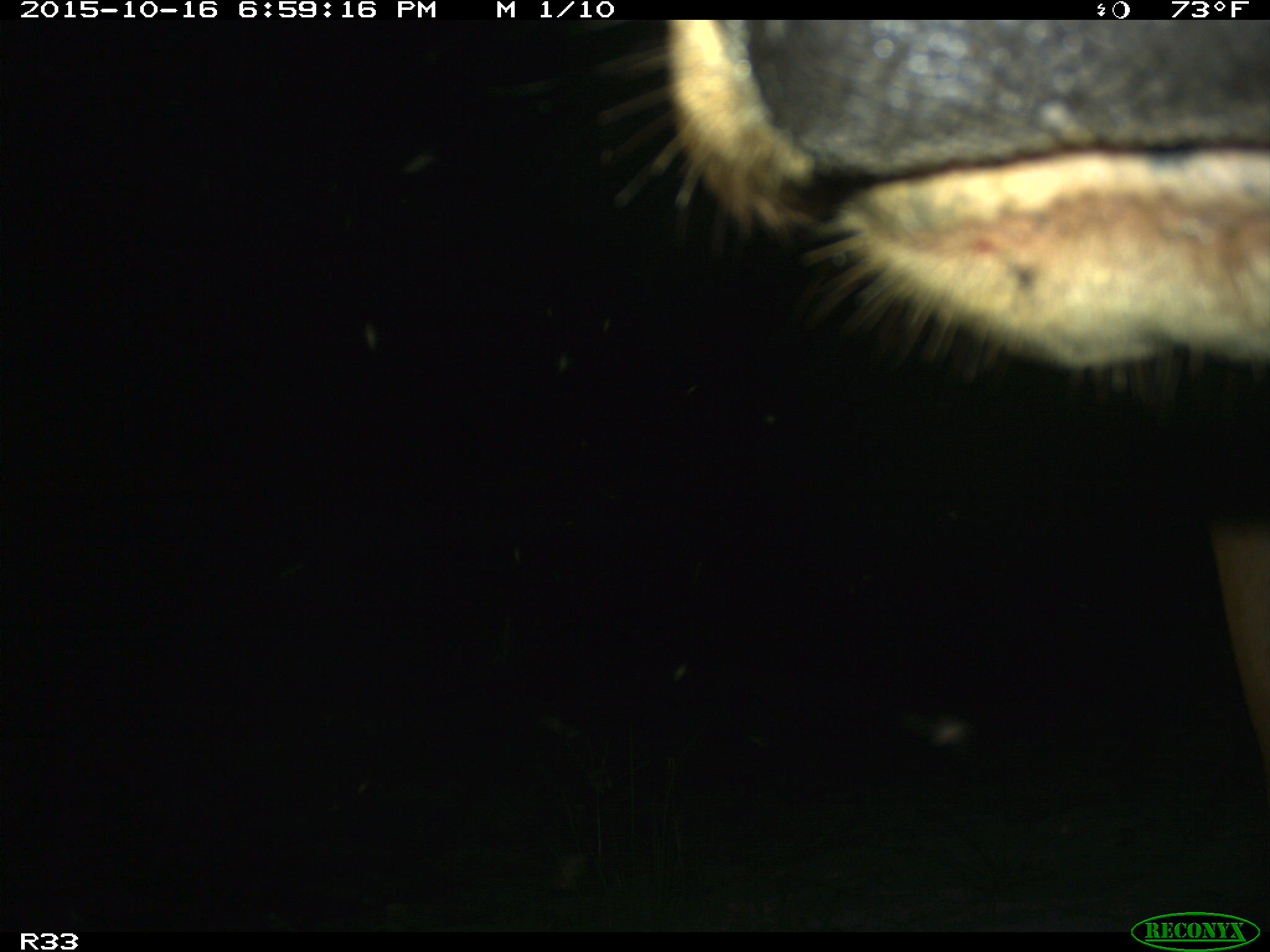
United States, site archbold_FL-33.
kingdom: Animalia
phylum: Chordata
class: Mammalia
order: Artiodactyla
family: Bovidae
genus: Bos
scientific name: Bos taurus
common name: domestic cow